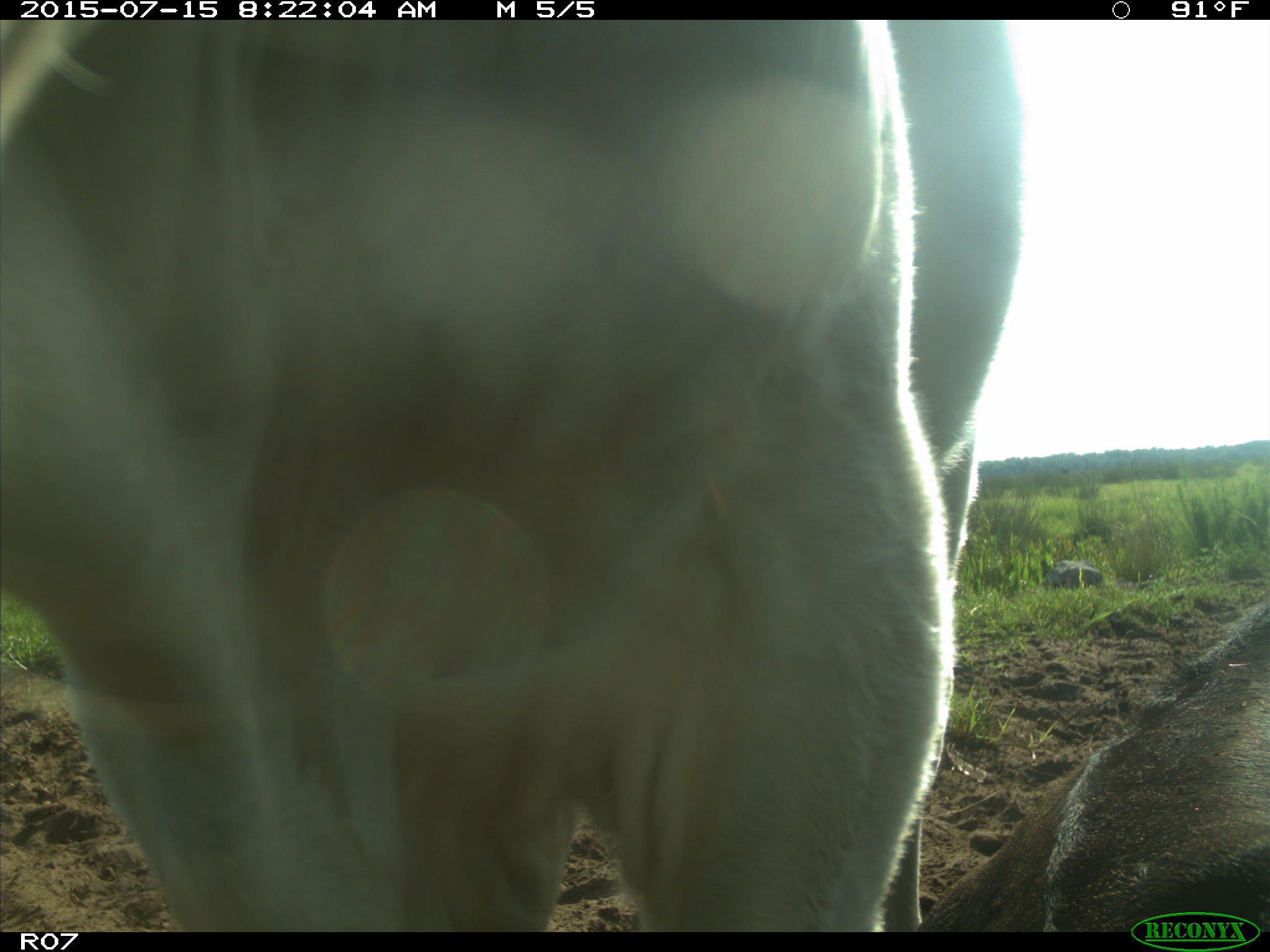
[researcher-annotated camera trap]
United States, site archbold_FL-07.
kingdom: Animalia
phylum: Chordata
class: Mammalia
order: Artiodactyla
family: Bovidae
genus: Bos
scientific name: Bos taurus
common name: domestic cow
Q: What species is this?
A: Bos taurus (domestic cow).